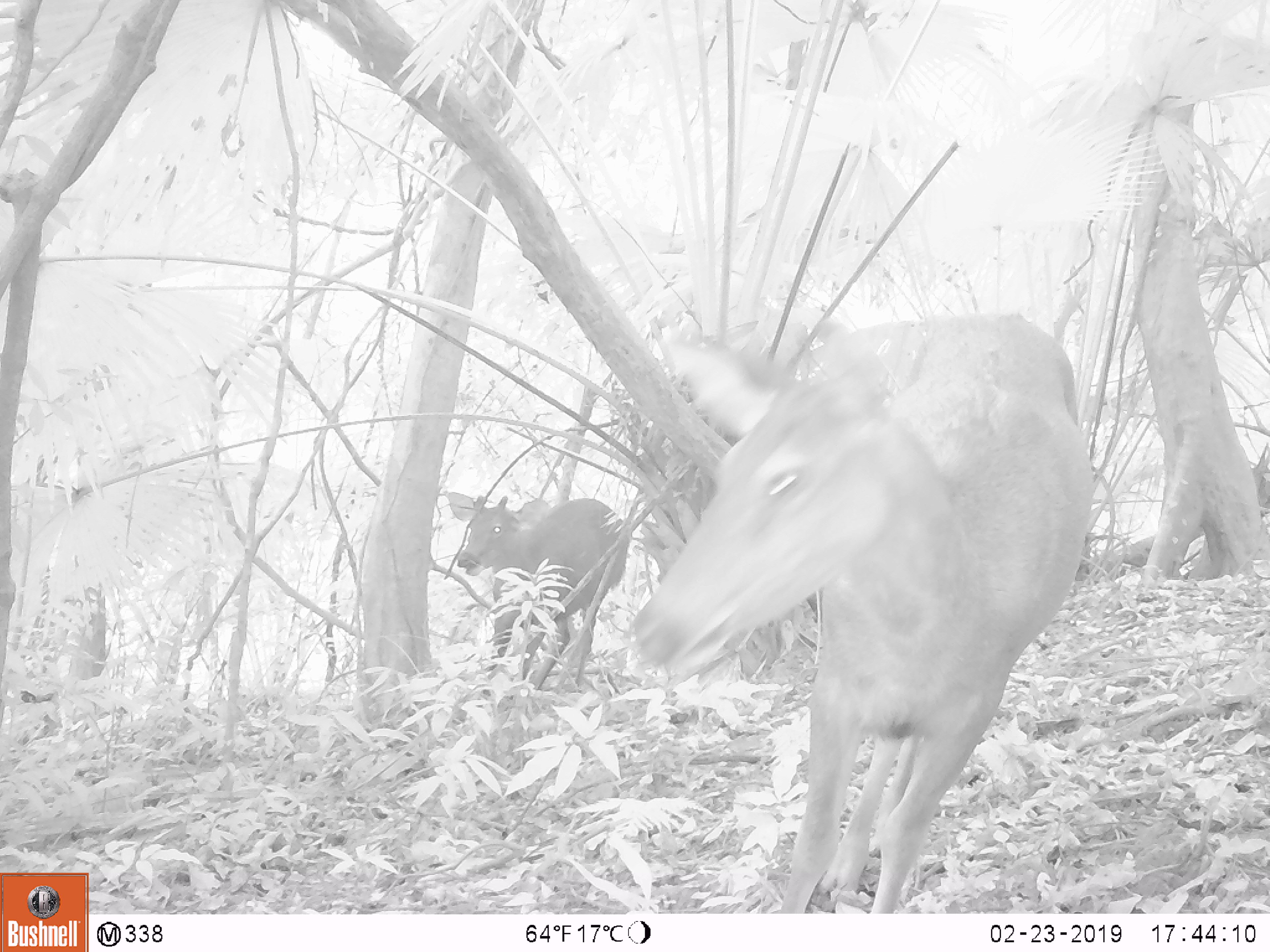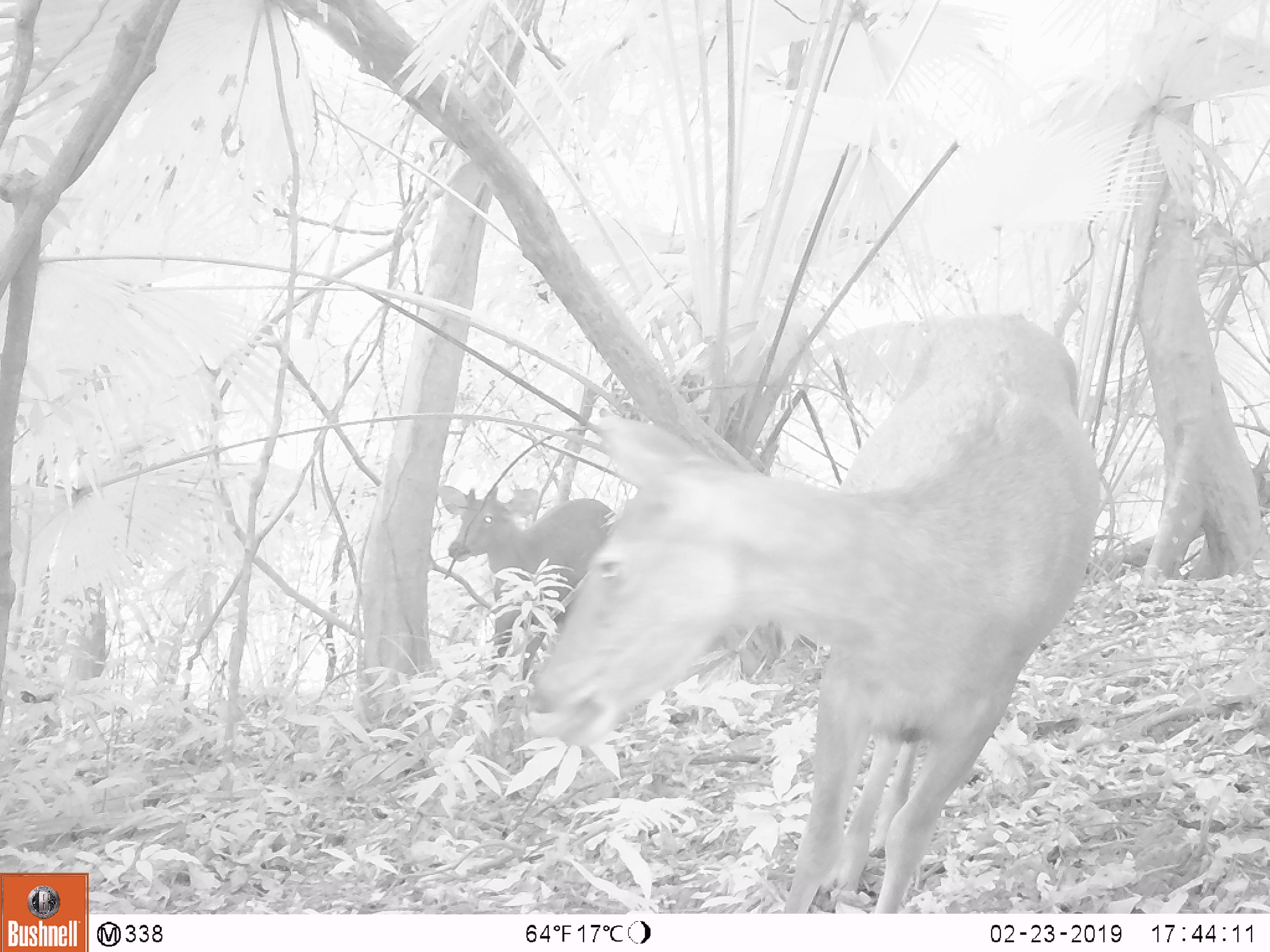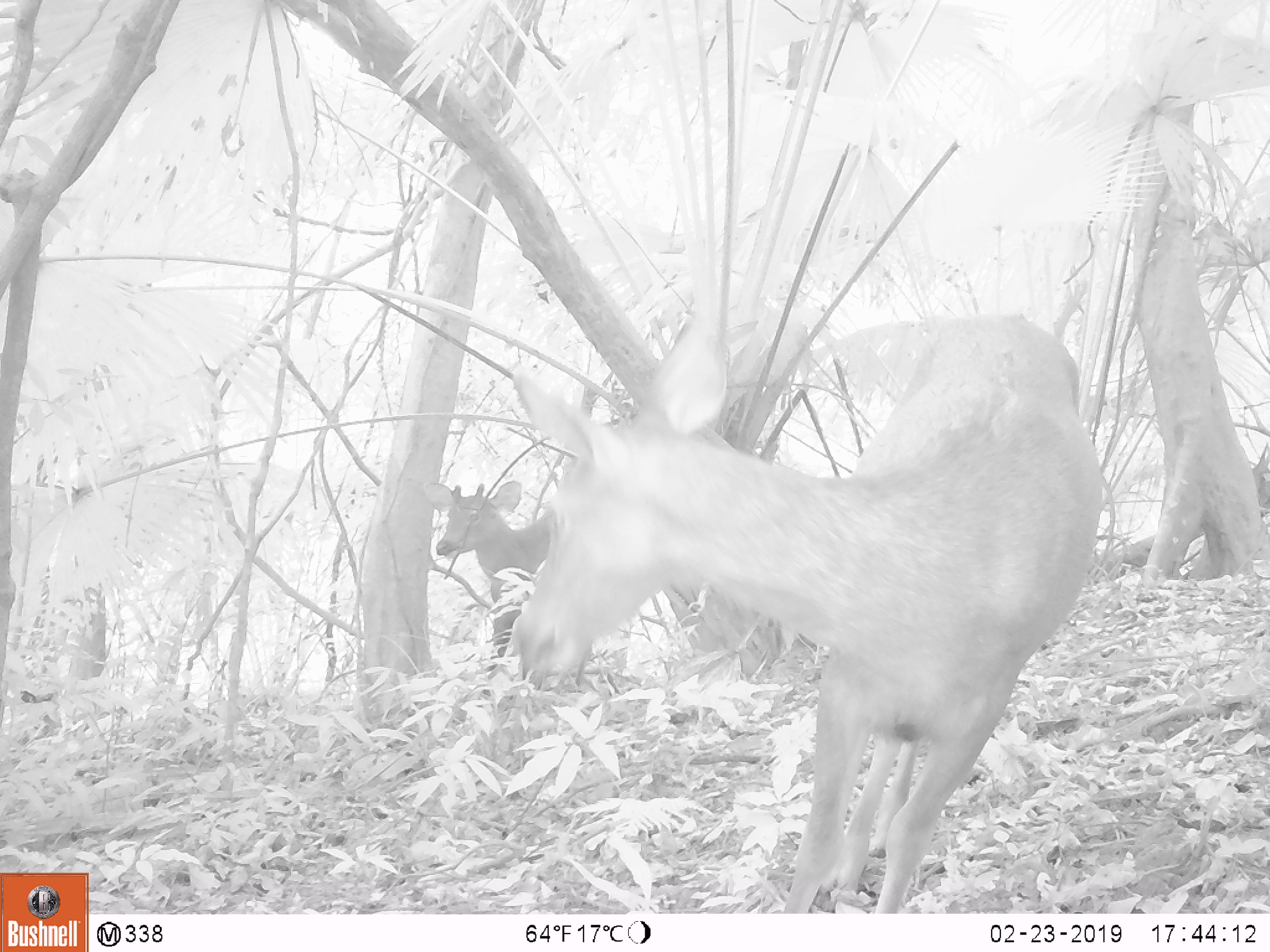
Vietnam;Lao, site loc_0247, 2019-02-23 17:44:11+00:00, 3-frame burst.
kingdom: Animalia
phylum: Chordata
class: Mammalia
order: Artiodactyla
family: Cervidae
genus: Rusa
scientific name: Rusa unicolor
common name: sambar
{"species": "sambar (Rusa unicolor)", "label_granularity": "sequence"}